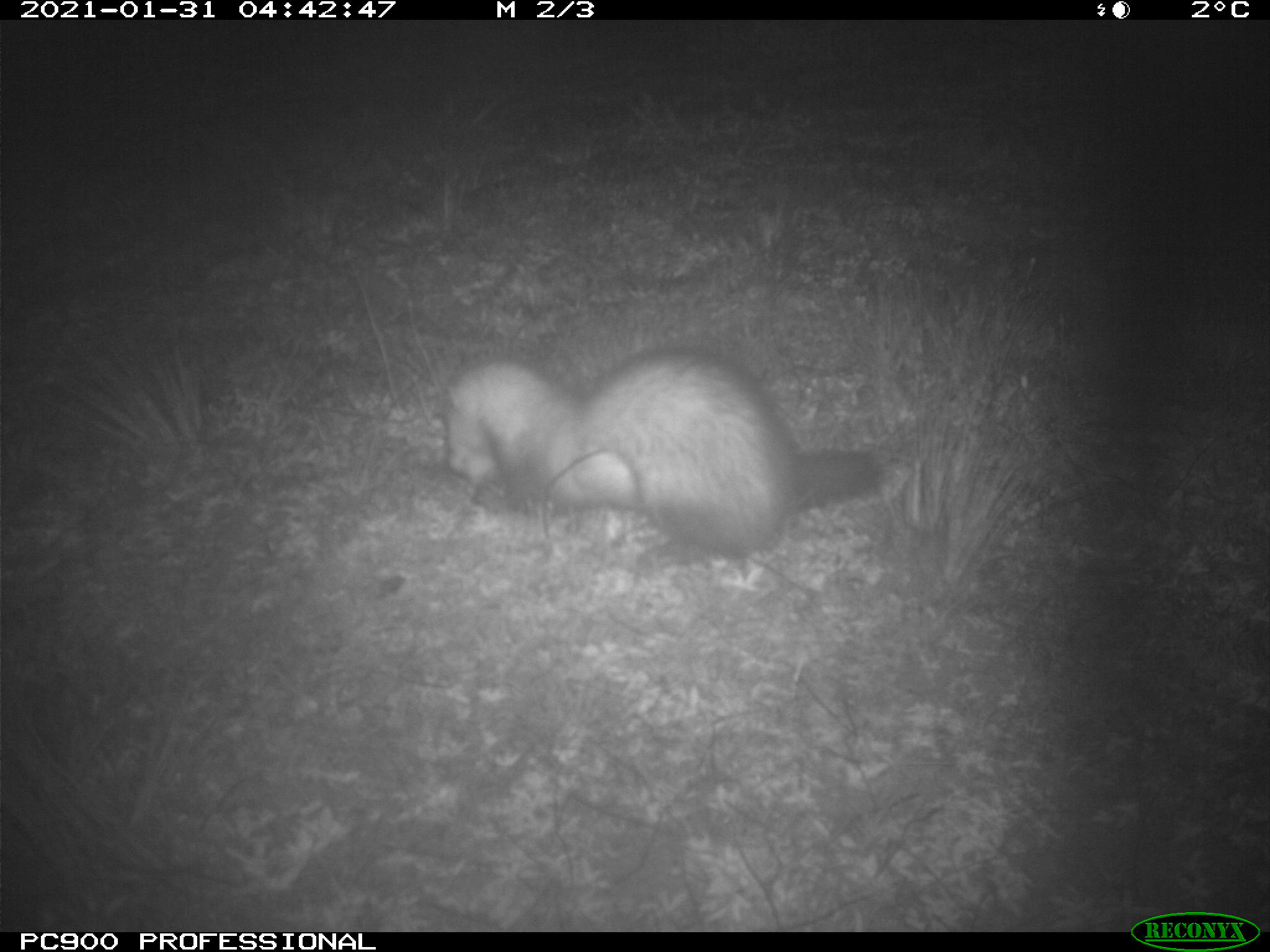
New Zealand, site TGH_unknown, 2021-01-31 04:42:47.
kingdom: Animalia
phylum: Chordata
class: Mammalia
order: Carnivora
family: Mustelidae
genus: Mustela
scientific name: Mustela furo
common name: ferret